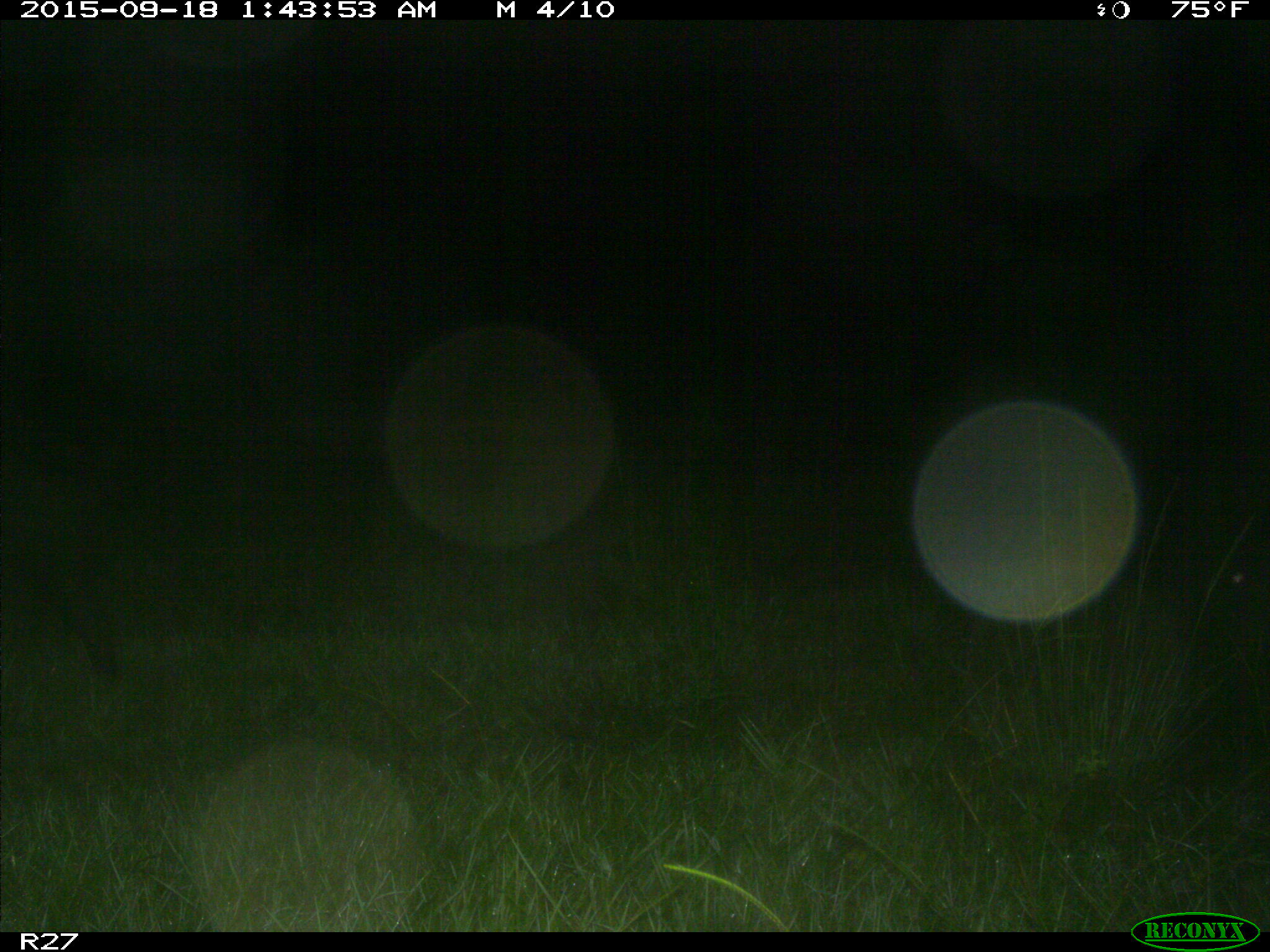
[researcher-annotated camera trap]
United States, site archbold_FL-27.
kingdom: Animalia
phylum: Chordata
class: Mammalia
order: Artiodactyla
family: Suidae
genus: Sus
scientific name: Sus scrofa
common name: wild boar